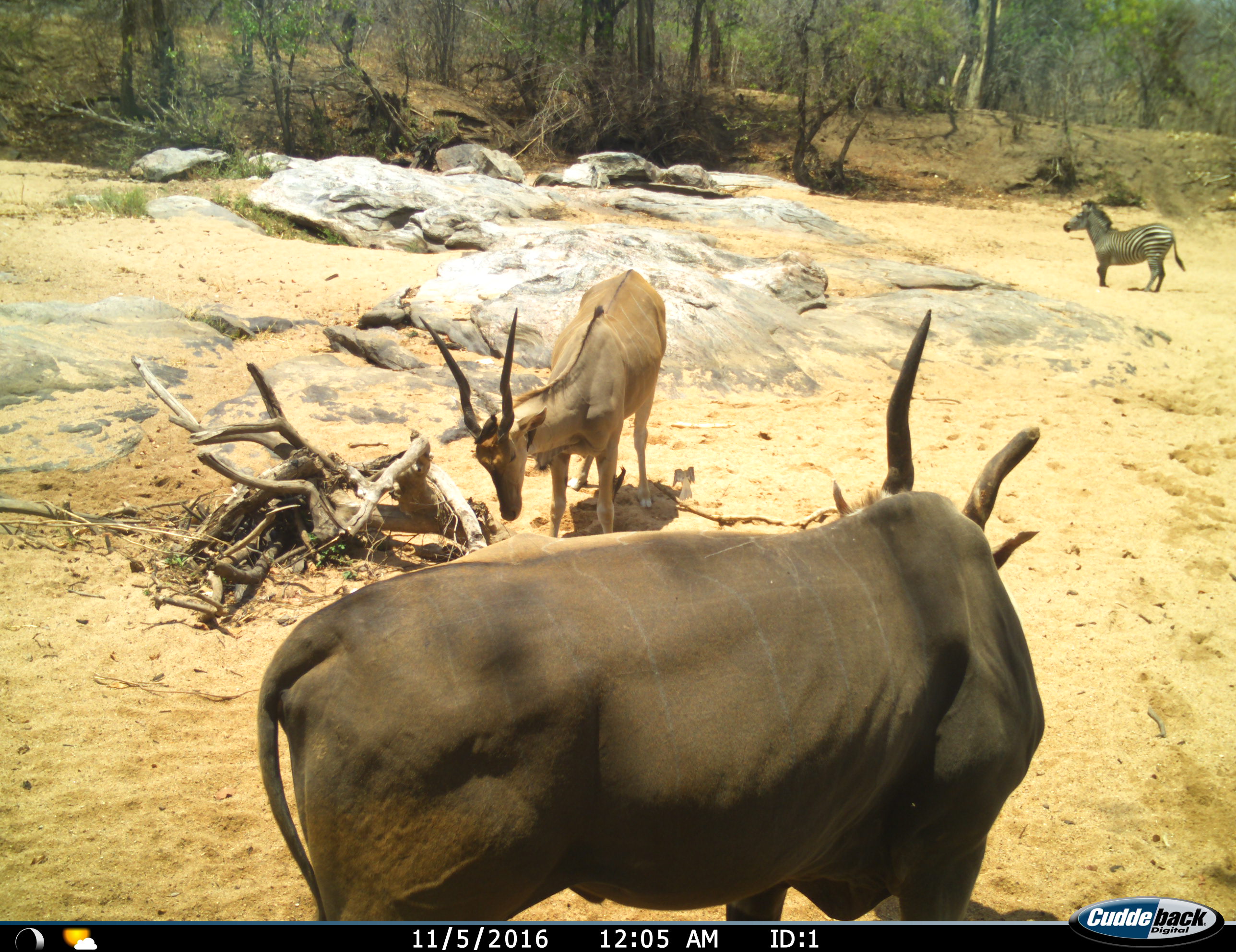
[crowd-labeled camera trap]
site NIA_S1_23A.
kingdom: Animalia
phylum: Chordata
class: Mammalia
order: Artiodactyla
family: Bovidae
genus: Tragelaphus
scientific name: Tragelaphus oryx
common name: eland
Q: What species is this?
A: Eland (Tragelaphus oryx).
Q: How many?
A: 2.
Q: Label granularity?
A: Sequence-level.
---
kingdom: Animalia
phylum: Chordata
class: Mammalia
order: Perissodactyla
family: Equidae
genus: Equus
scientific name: Equus quagga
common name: plains zebra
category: zebraplains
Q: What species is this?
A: Zebraplains (plains zebra) (Equus quagga).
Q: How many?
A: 1.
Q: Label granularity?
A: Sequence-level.